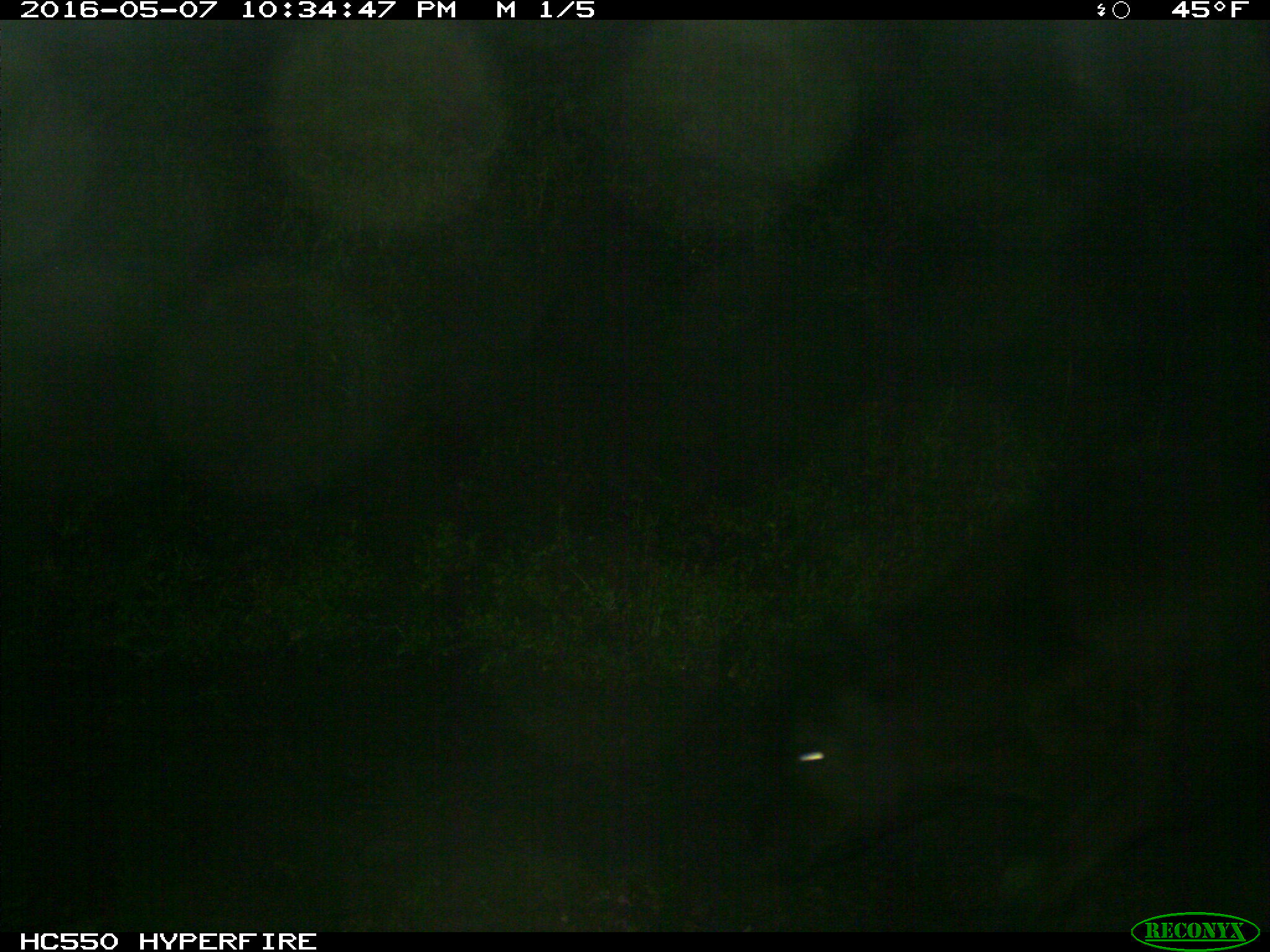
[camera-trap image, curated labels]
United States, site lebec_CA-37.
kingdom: Animalia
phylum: Chordata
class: Mammalia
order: Artiodactyla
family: Bovidae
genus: Bos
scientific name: Bos taurus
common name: domestic cow